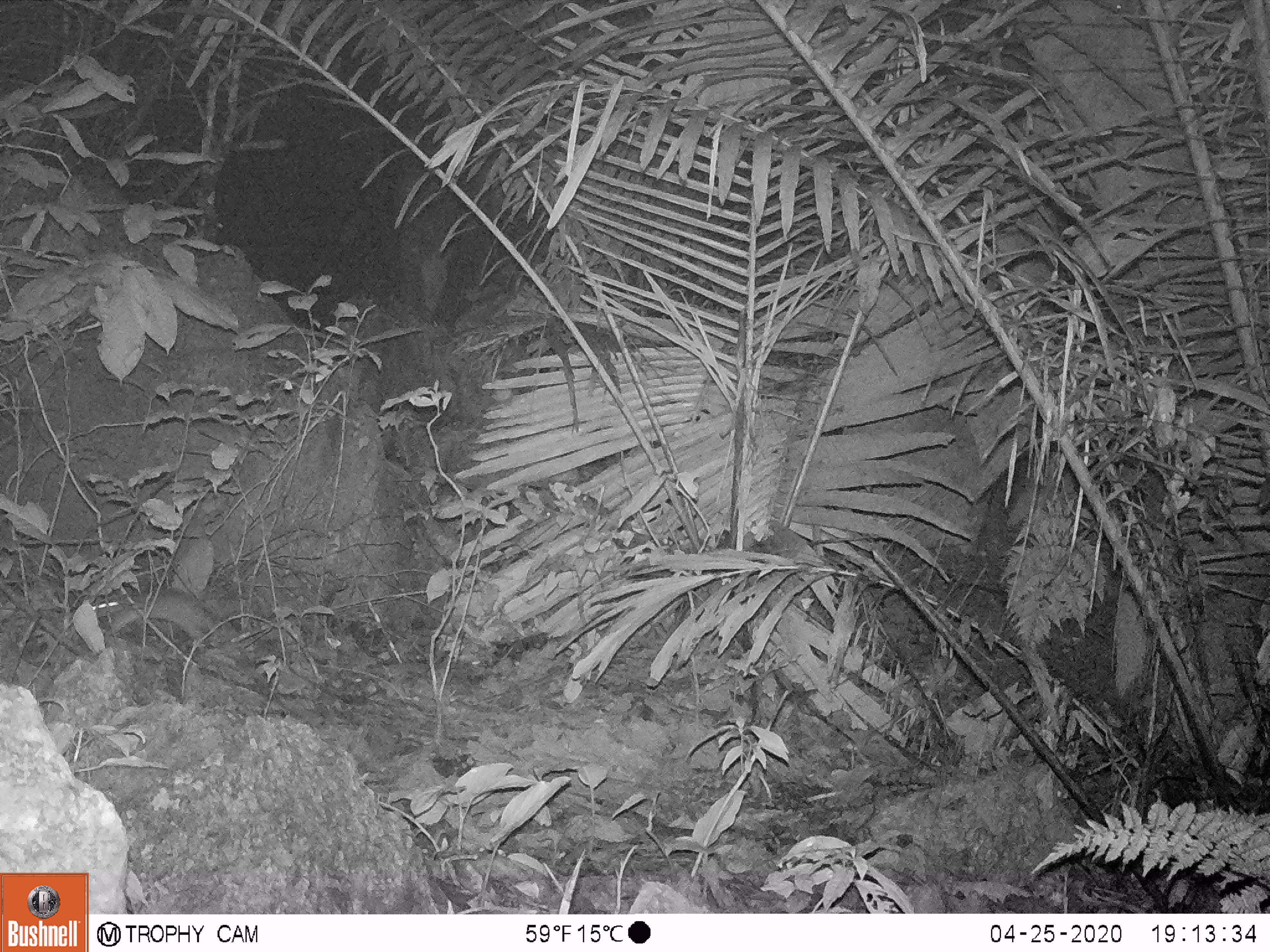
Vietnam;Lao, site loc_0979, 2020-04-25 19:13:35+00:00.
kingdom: Animalia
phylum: Chordata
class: Mammalia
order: Rodentia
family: Muridae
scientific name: Muridae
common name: old-world mice and rats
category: unidentified murid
Unidentified murid (old-world mice and rats) (Muridae). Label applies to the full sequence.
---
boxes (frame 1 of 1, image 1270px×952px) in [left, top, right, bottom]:
unidentified murid: [94, 588, 213, 652]